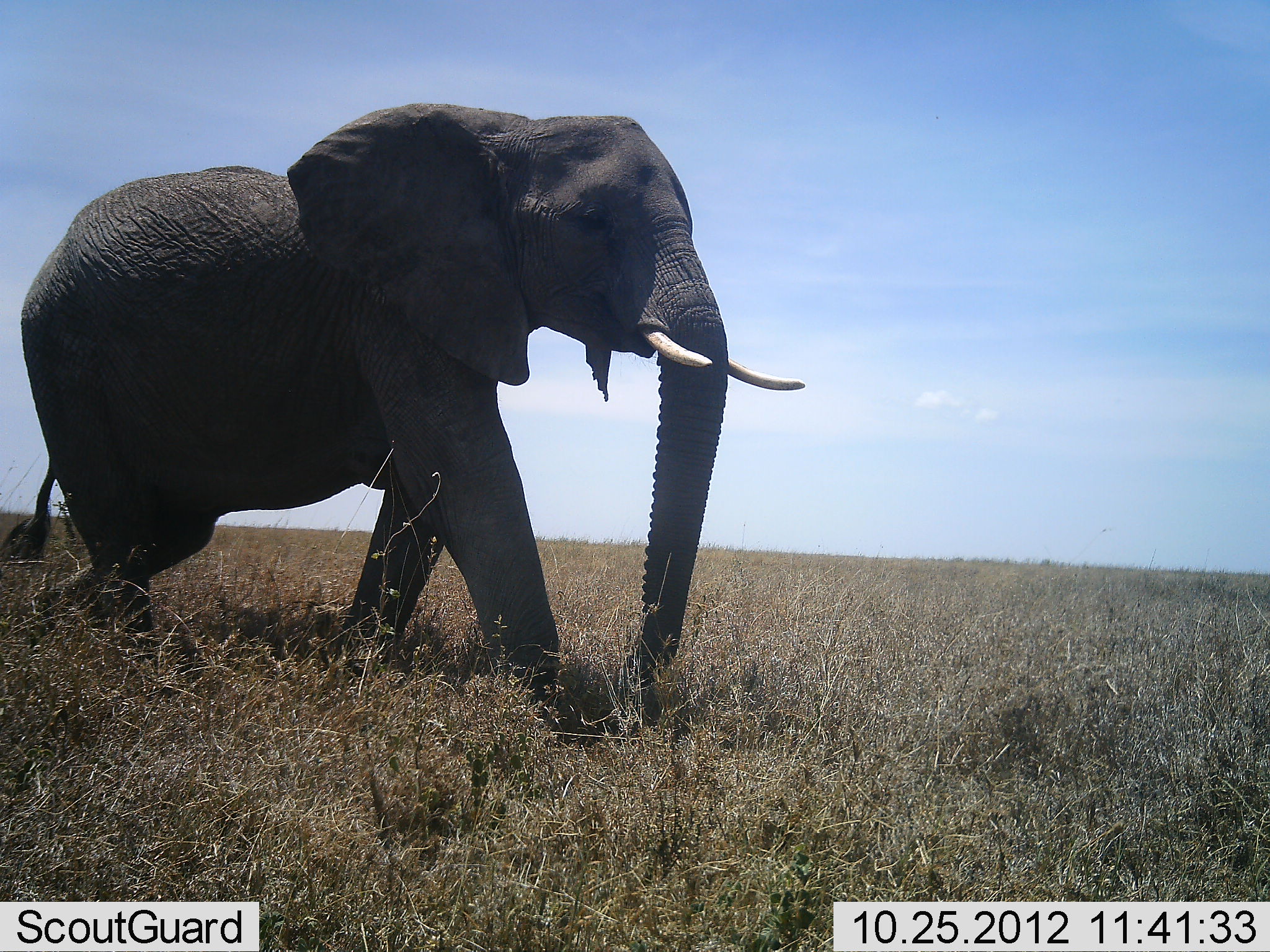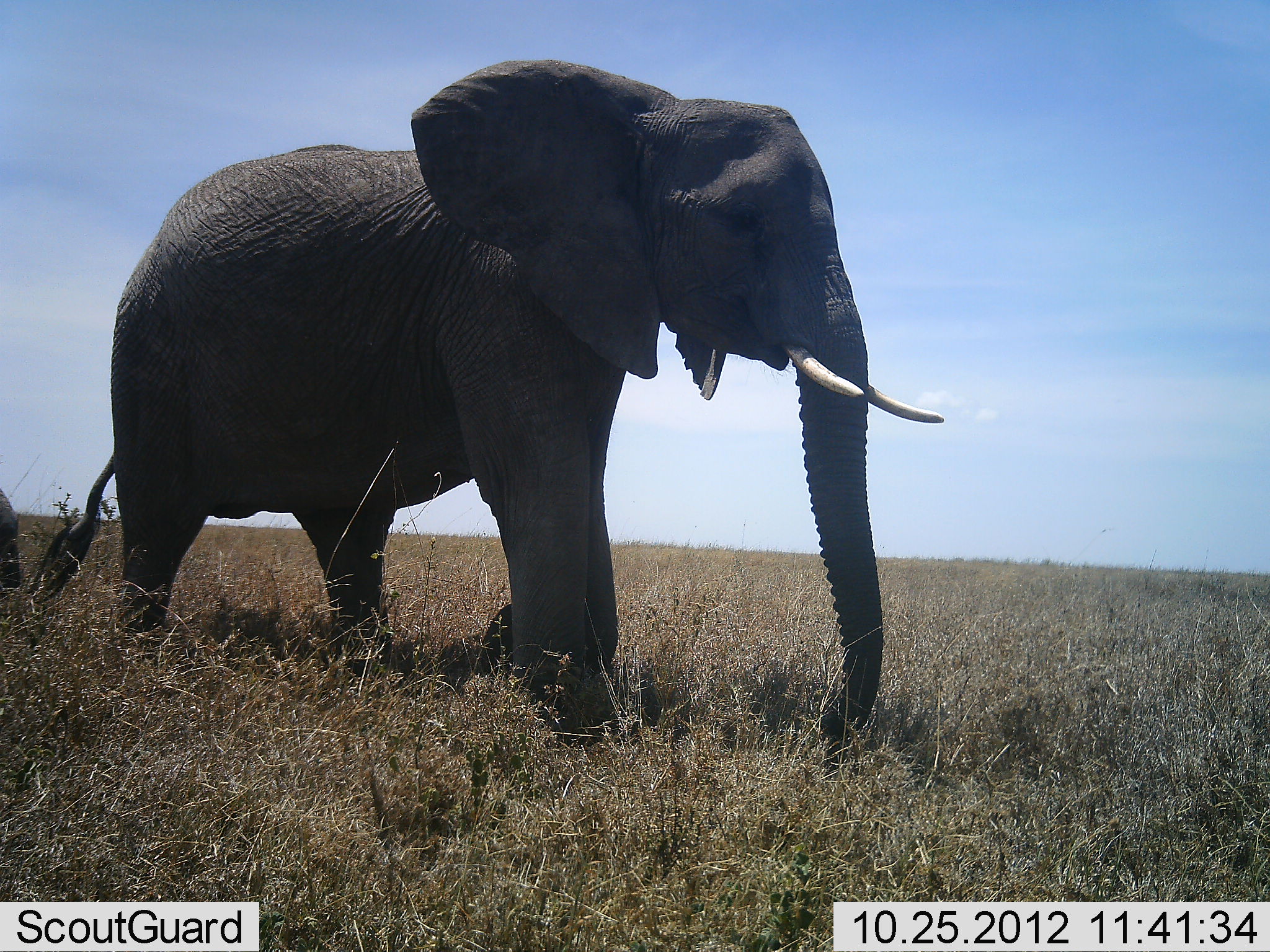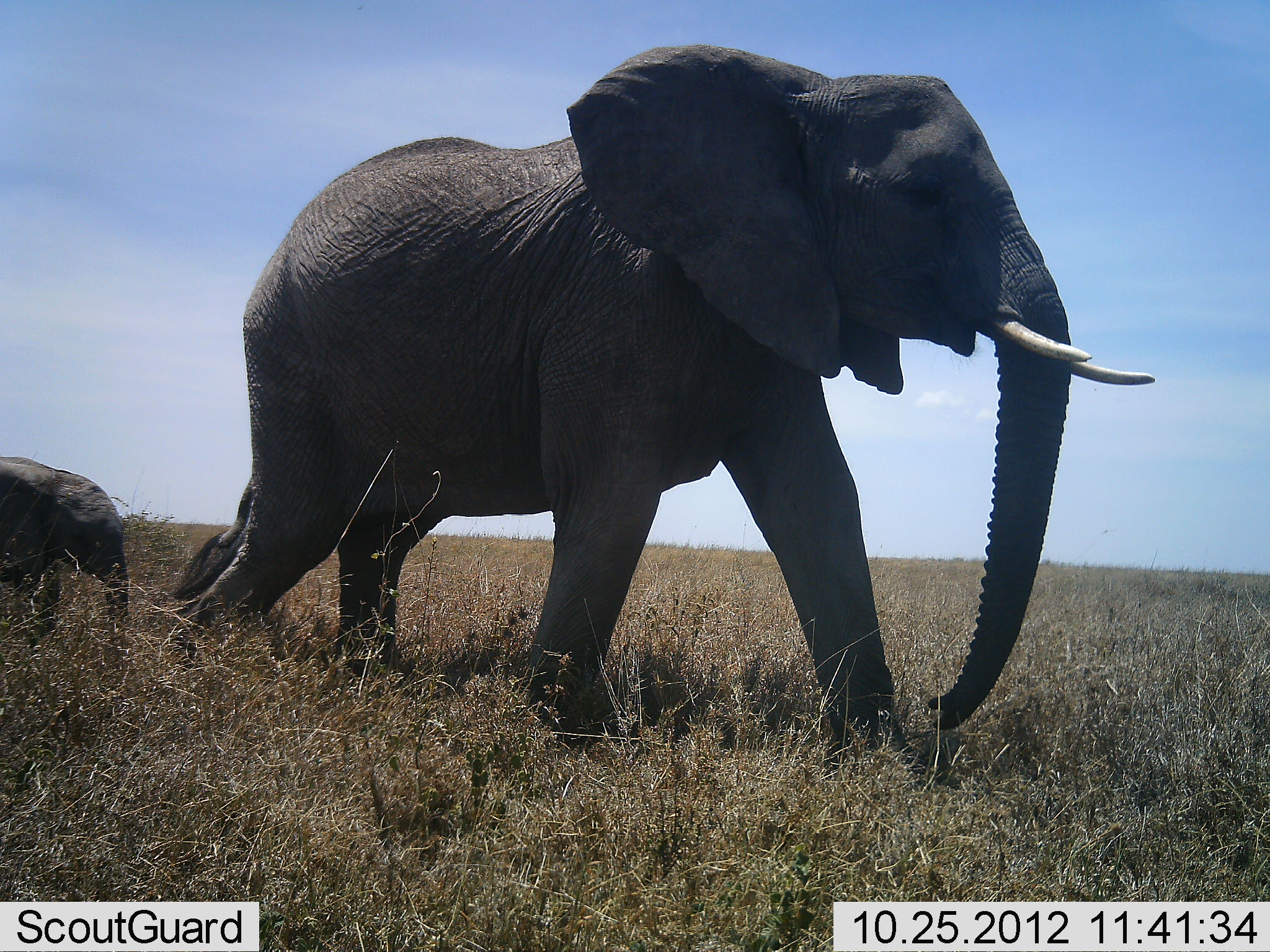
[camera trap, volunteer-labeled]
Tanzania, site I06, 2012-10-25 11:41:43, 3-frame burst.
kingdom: Animalia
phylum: Chordata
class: Mammalia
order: Proboscidea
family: Elephantidae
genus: Loxodonta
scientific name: Loxodonta africana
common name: african bush elephant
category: elephant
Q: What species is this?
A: Elephant (african bush elephant) (Loxodonta africana).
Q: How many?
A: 2.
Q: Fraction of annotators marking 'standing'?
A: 10%.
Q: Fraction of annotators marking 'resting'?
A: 0%.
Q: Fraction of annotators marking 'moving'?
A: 90%.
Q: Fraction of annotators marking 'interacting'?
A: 0%.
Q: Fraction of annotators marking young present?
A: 80%.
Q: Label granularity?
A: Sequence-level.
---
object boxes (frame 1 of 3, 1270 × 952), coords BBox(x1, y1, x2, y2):
animal: BBox(0, 101, 805, 748)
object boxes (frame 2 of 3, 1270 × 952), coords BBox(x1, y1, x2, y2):
animal: BBox(32, 58, 944, 749); BBox(1, 487, 22, 599)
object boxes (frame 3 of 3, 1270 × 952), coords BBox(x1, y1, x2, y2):
animal: BBox(167, 44, 1157, 772); BBox(1, 457, 129, 650)